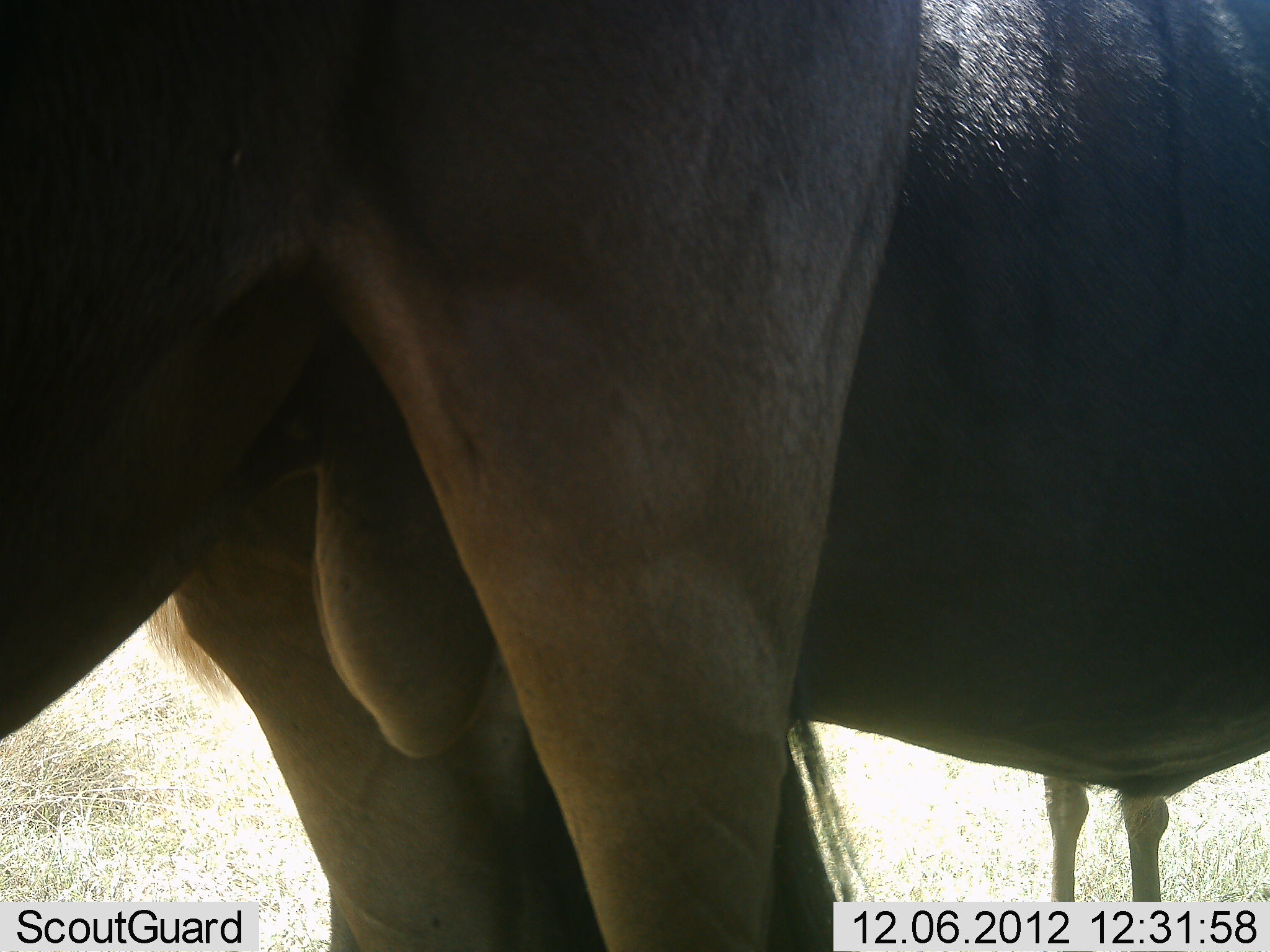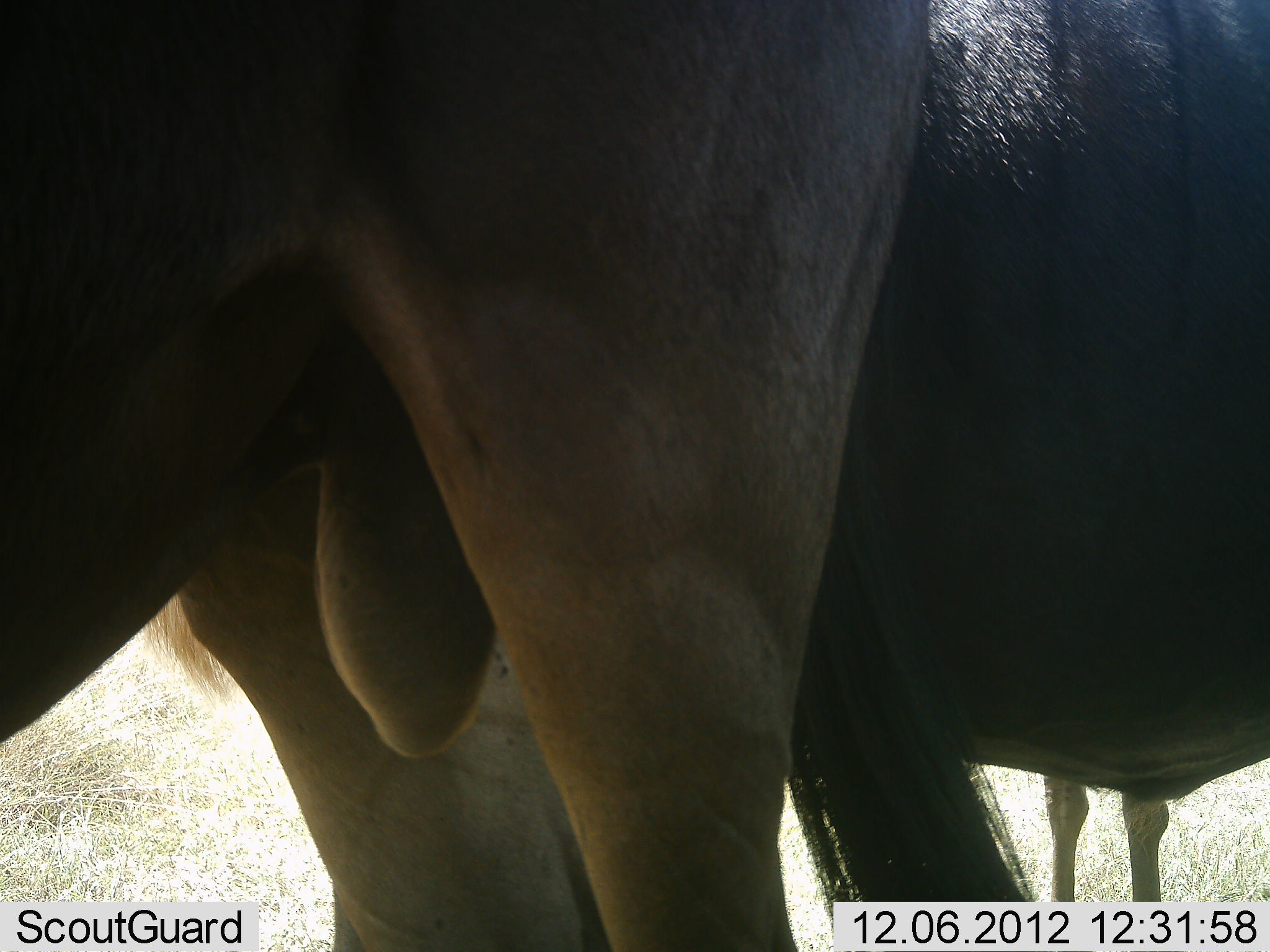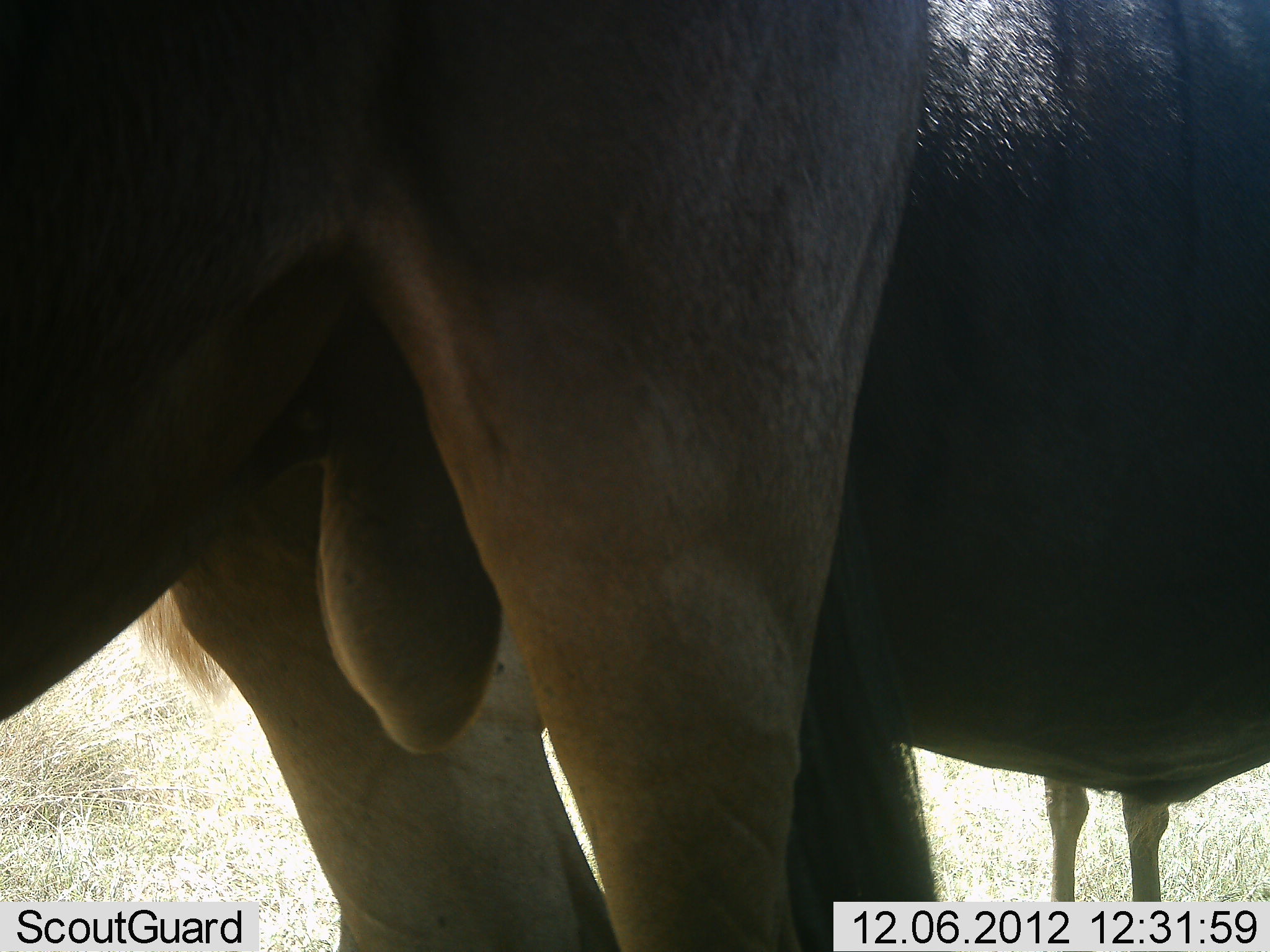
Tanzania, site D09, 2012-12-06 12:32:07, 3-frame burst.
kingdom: Animalia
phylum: Chordata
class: Mammalia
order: Artiodactyla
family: Bovidae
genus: Connochaetes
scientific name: Connochaetes taurinus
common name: blue wildebeest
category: wildebeest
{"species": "wildebeest (blue wildebeest) (Connochaetes taurinus)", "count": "3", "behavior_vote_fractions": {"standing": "100%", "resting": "10%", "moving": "0%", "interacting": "0%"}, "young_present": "10%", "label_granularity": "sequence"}